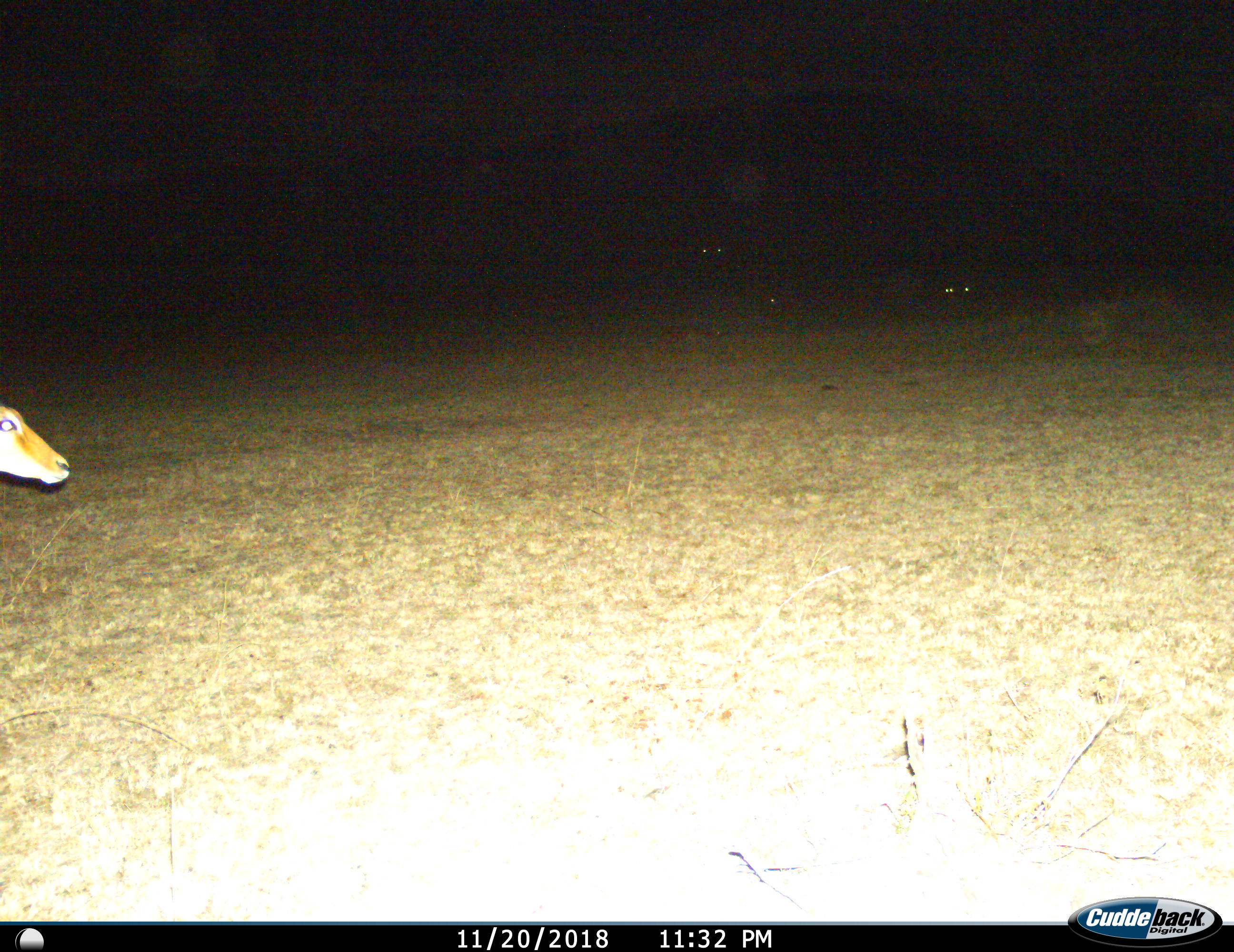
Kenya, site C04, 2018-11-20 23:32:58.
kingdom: Animalia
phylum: Chordata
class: Mammalia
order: Artiodactyla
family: Bovidae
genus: Aepyceros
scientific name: Aepyceros melampus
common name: impala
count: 1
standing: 78%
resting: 0%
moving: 33%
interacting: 0%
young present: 0%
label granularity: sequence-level